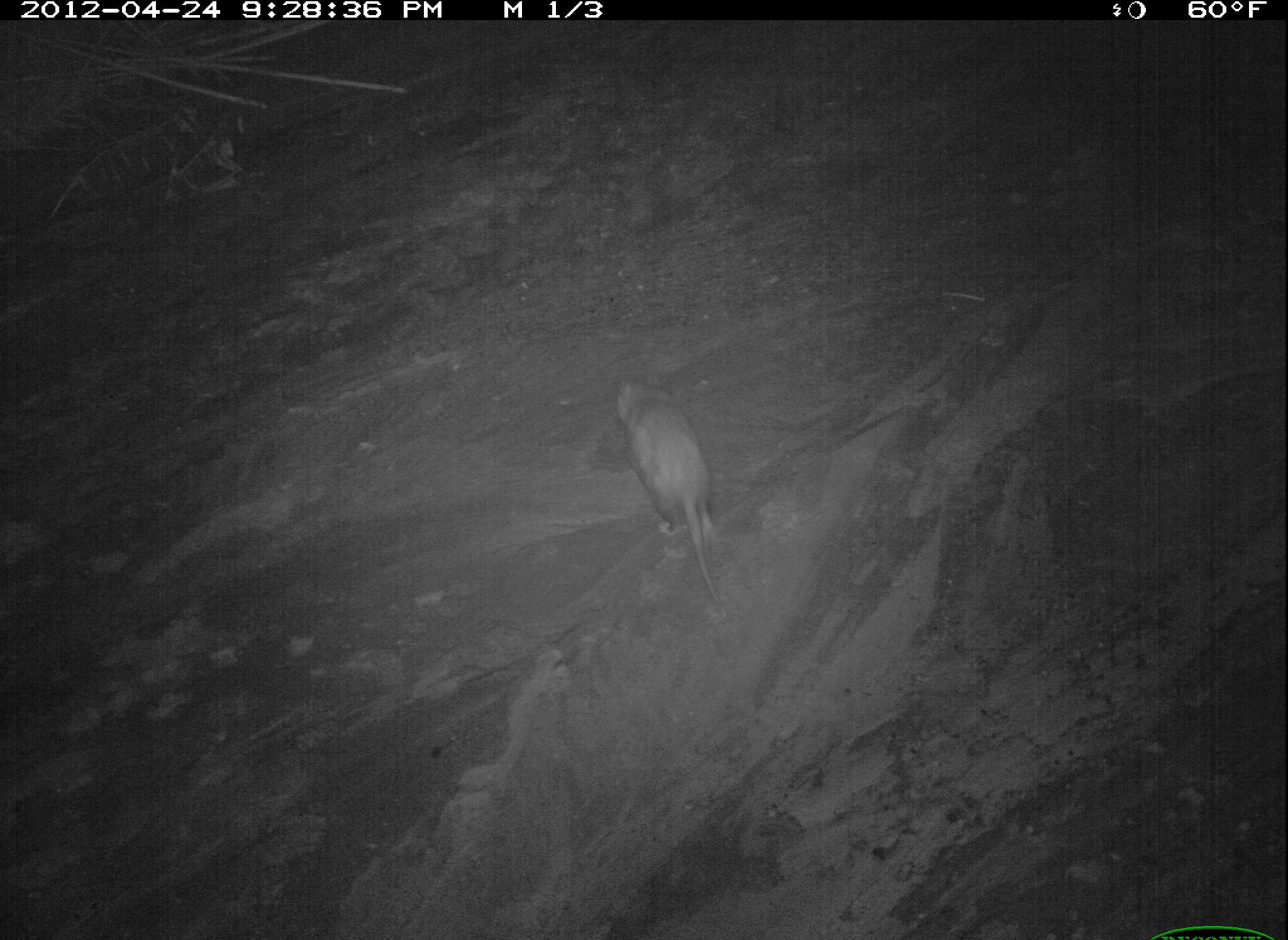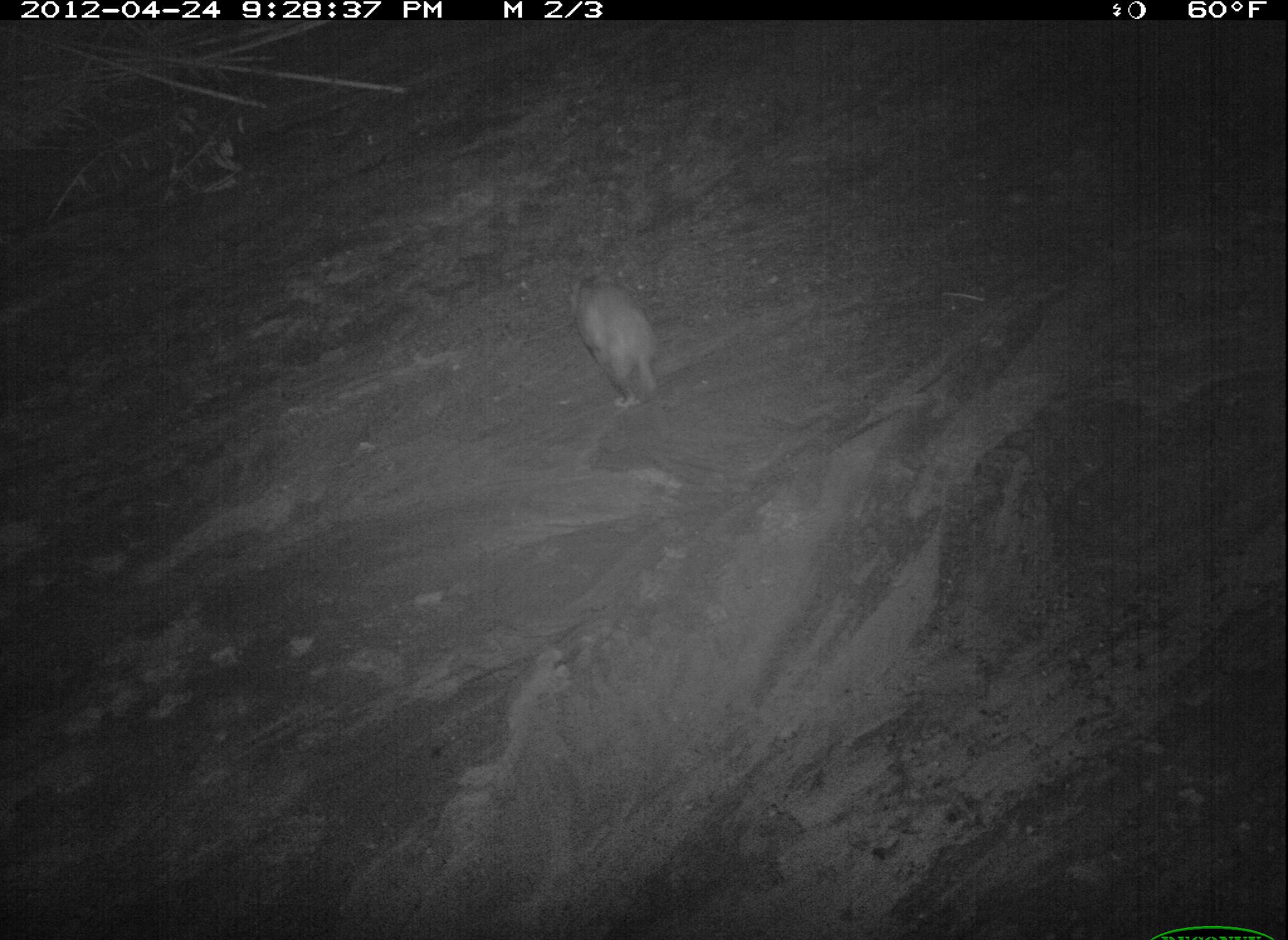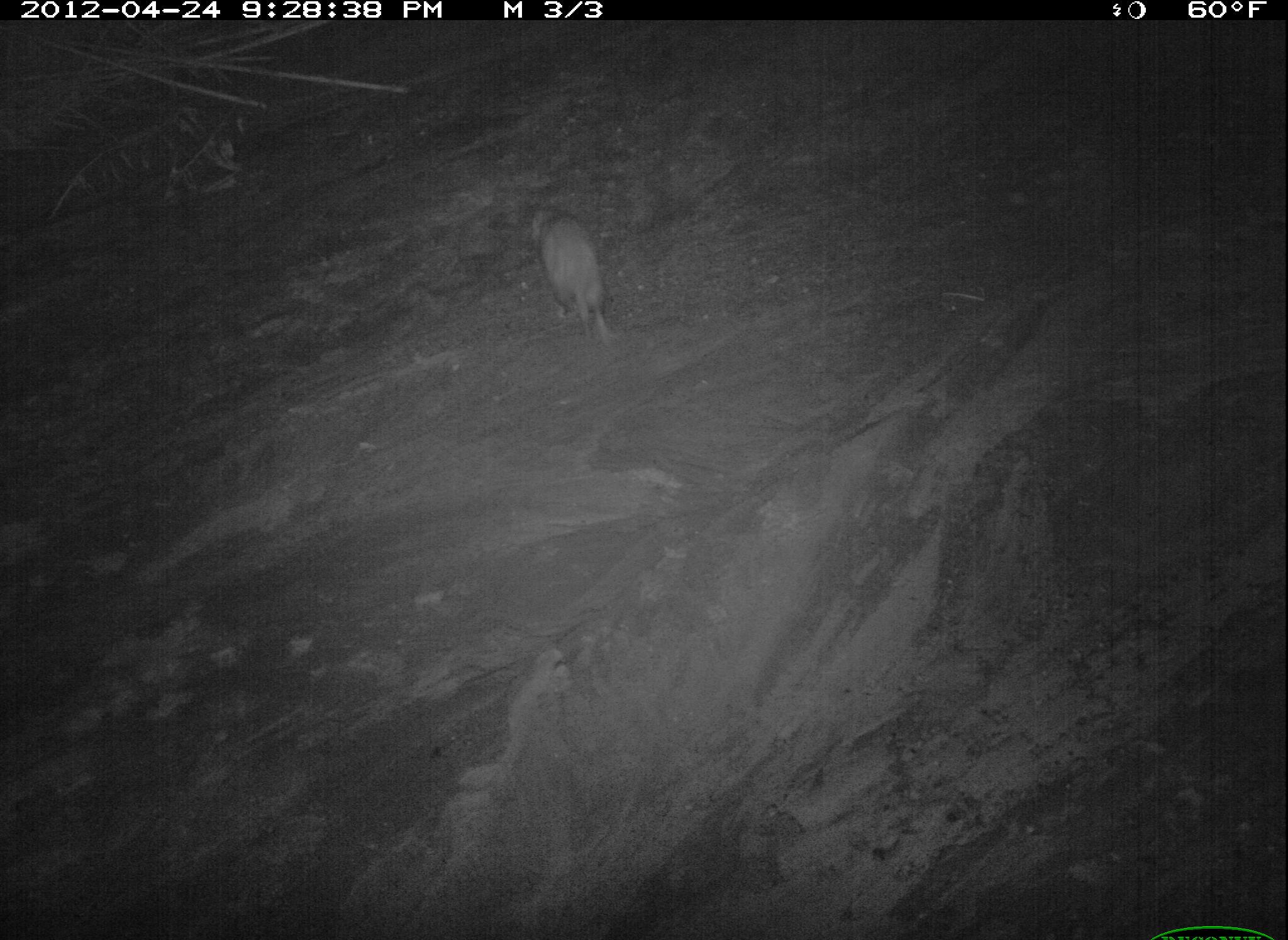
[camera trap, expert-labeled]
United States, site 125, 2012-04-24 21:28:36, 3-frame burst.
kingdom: Animalia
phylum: Chordata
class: Mammalia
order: Didelphimorphia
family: Didelphidae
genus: Didelphis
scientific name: Didelphis virginiana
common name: virginia opossum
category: opossum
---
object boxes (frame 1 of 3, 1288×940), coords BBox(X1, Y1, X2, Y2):
opossum: BBox(606, 370, 734, 617)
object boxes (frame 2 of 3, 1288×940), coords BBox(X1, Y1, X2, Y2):
opossum: BBox(564, 269, 673, 454)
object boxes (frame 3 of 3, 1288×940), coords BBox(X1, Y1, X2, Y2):
opossum: BBox(525, 202, 627, 347)